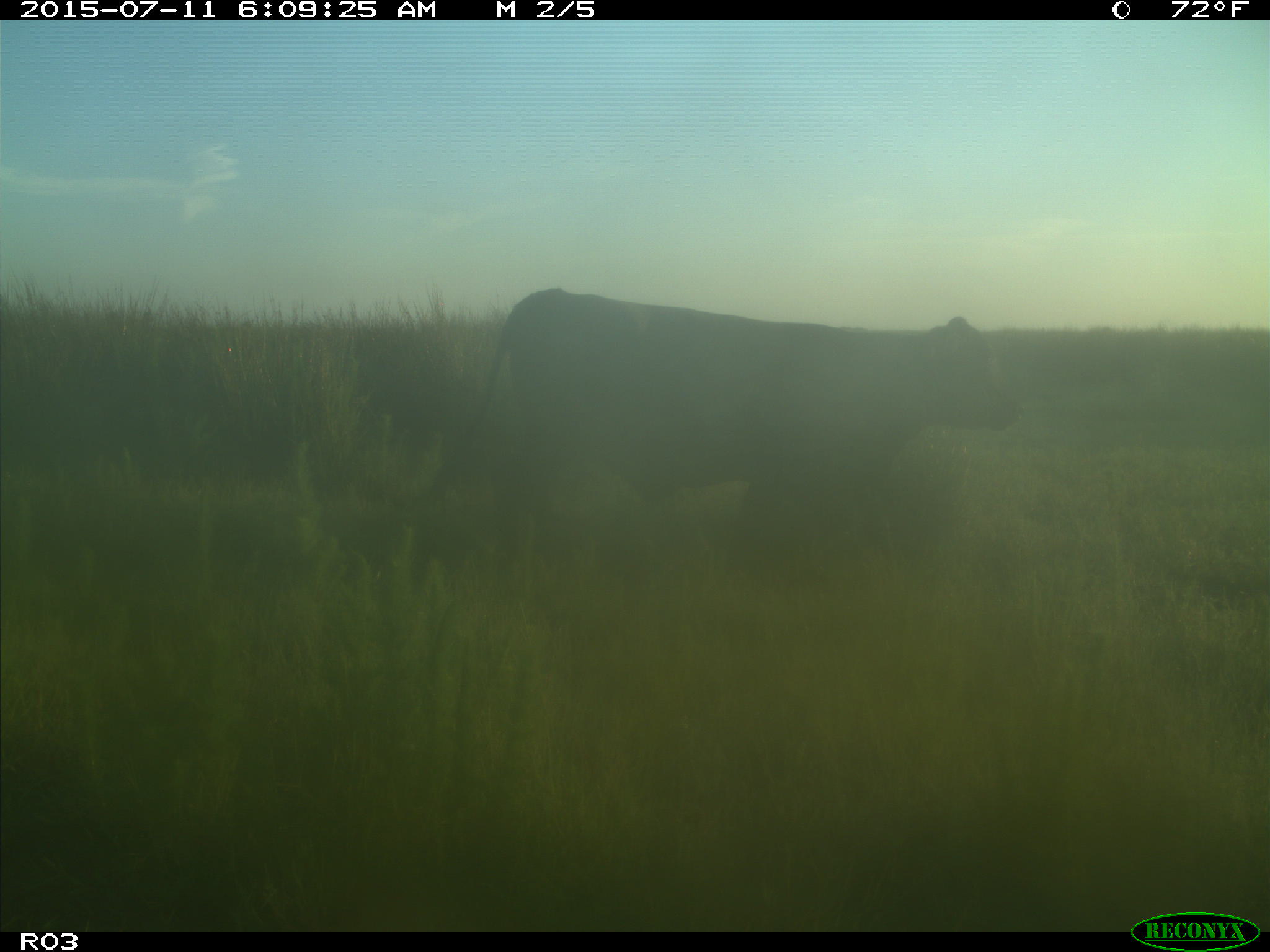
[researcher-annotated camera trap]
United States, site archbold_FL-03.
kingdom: Animalia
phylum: Chordata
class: Mammalia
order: Artiodactyla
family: Bovidae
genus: Bos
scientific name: Bos taurus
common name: domestic cow